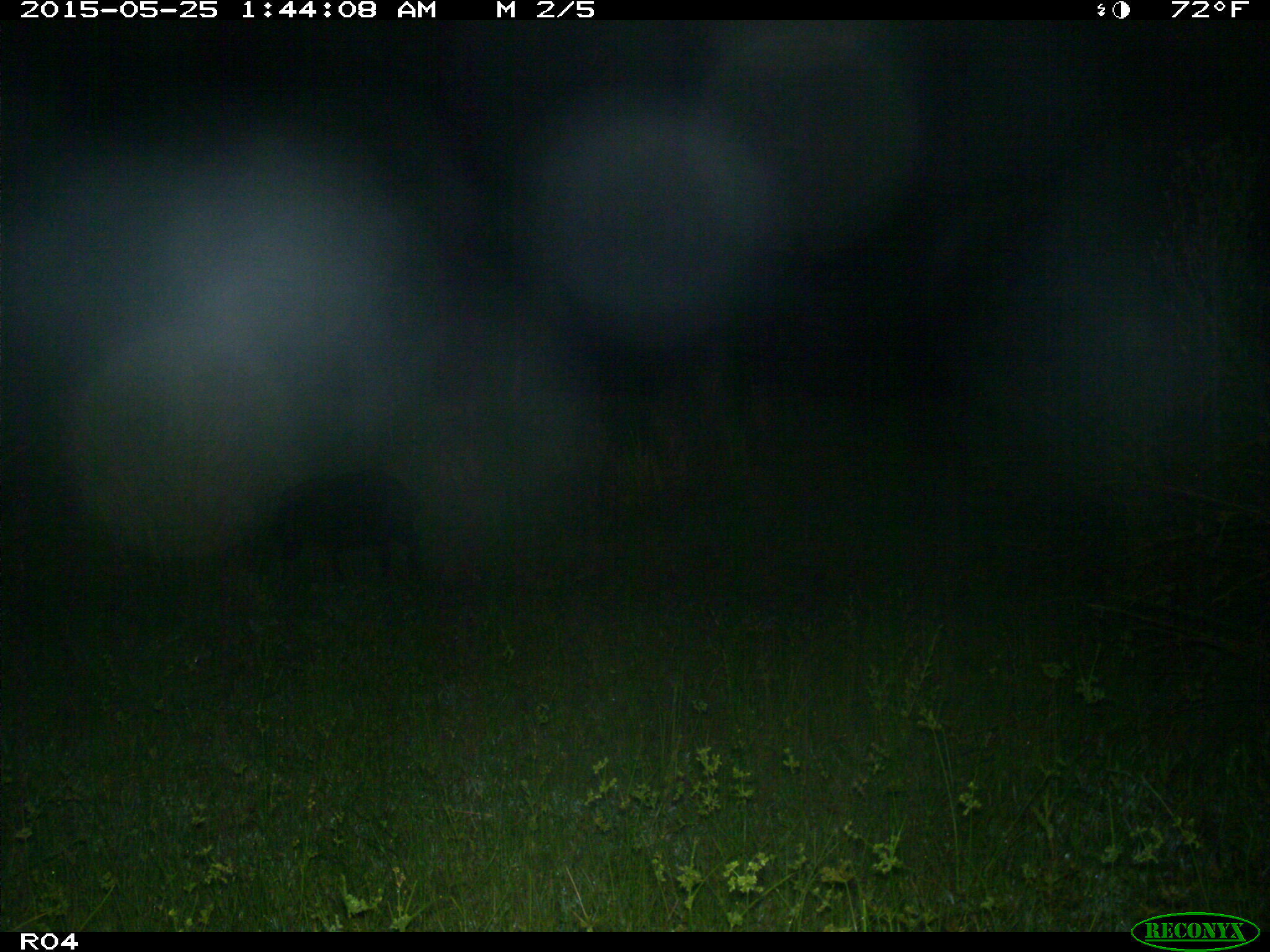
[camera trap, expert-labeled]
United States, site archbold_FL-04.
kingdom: Animalia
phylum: Chordata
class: Mammalia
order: Artiodactyla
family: Suidae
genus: Sus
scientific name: Sus scrofa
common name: wild boar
Sus scrofa (wild boar).